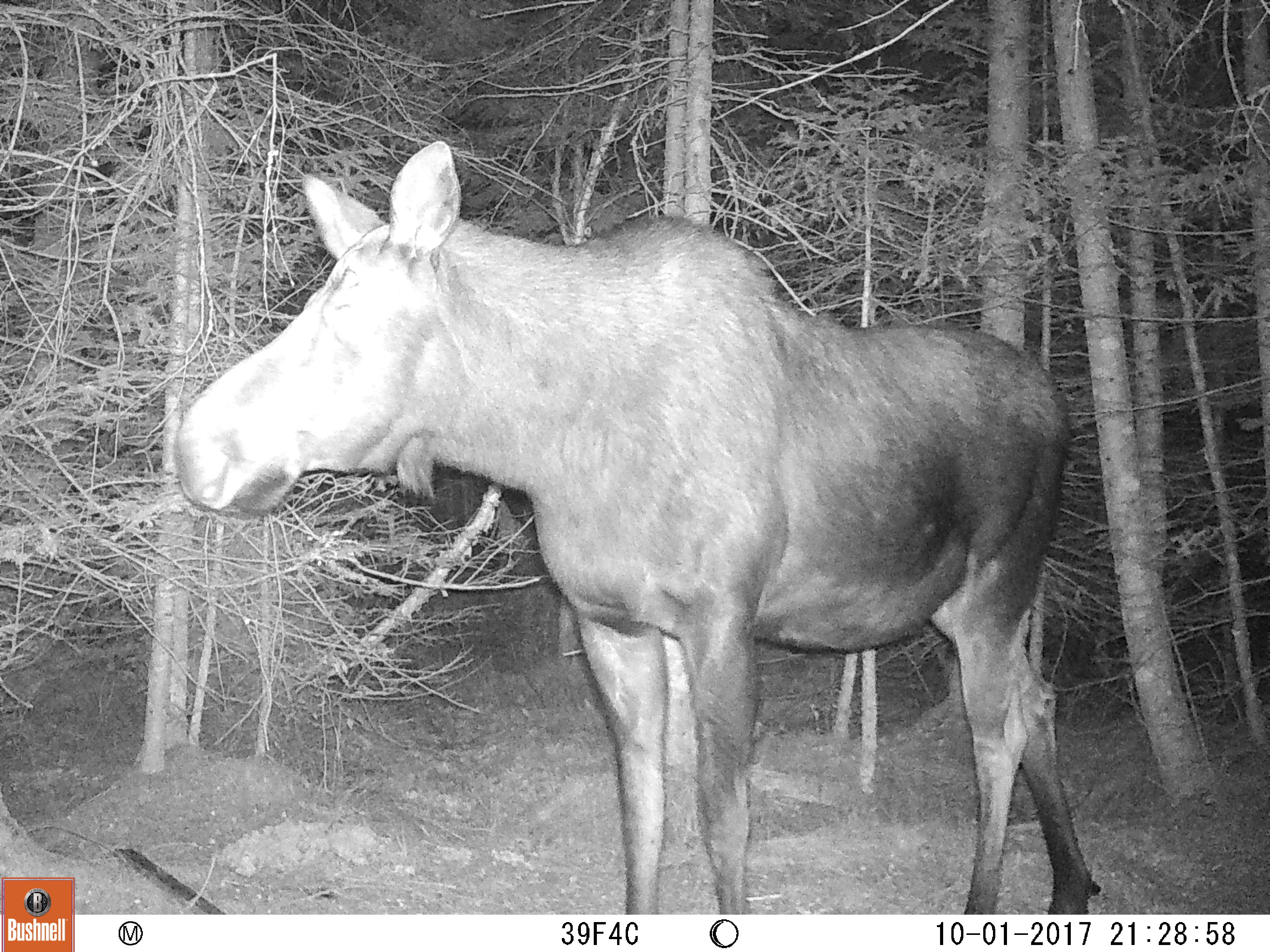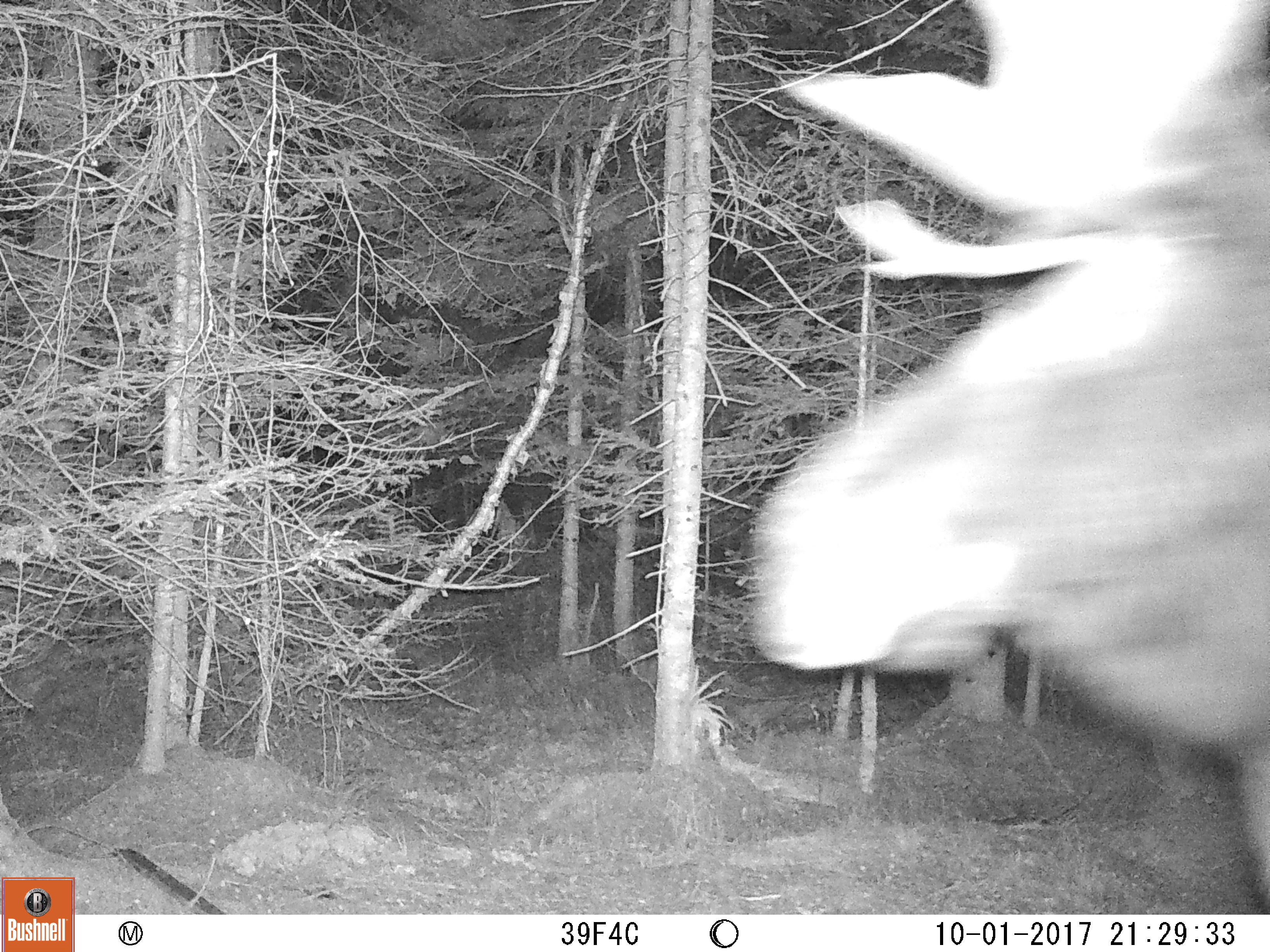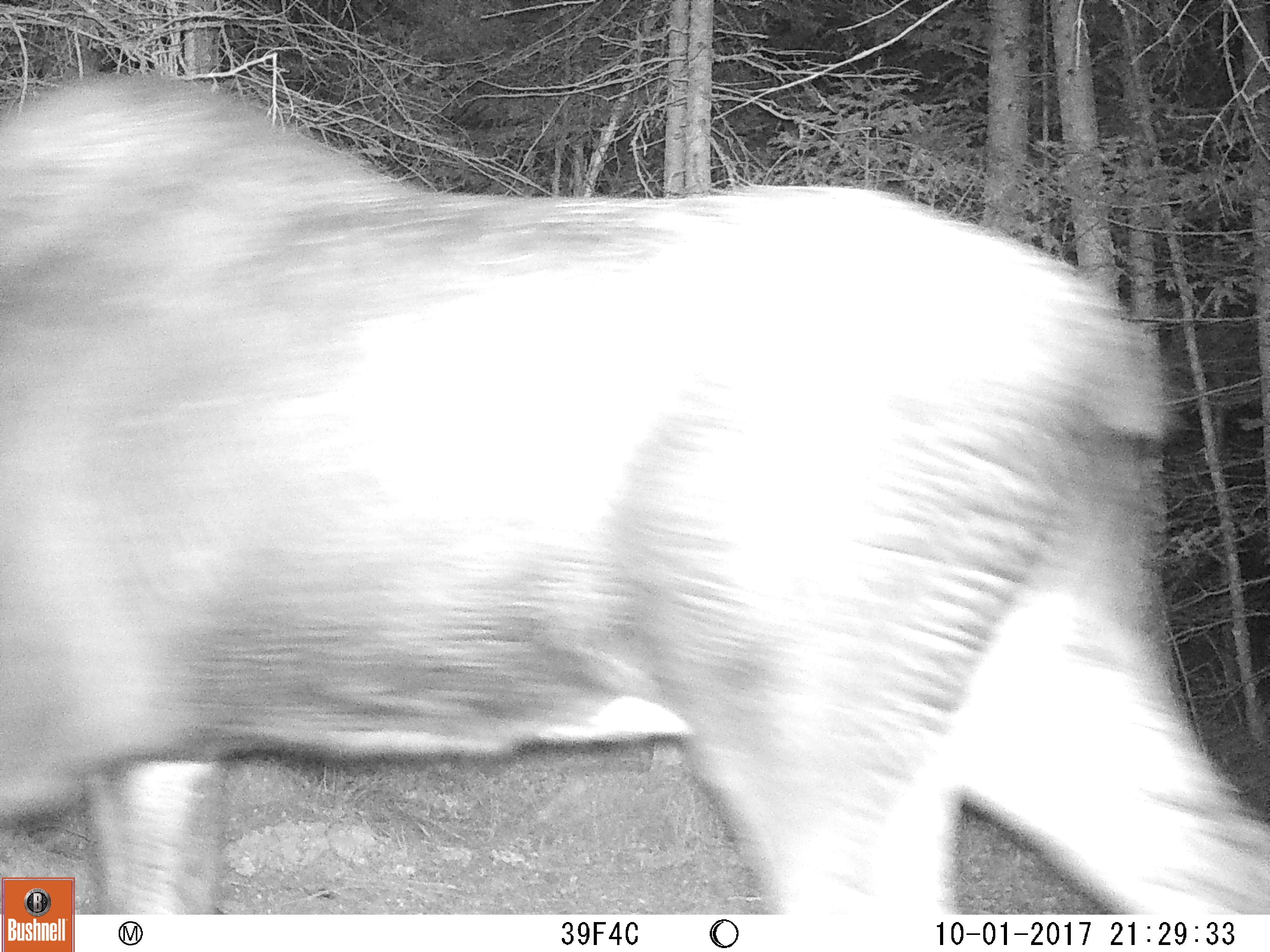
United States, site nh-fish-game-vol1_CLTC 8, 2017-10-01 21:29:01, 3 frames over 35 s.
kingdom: Animalia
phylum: Chordata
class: Mammalia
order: Artiodactyla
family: Cervidae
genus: Alces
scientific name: Alces alces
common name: moose